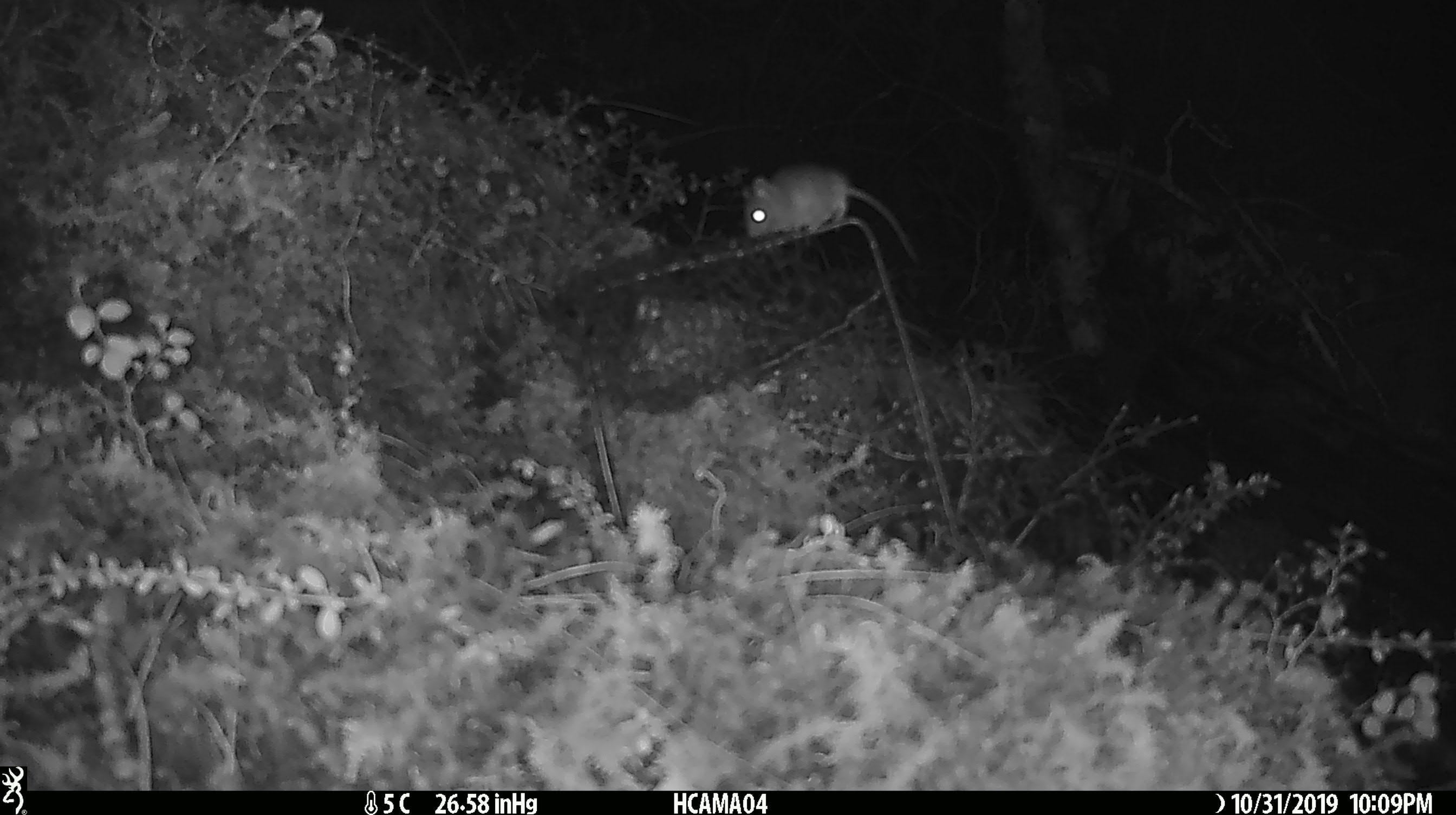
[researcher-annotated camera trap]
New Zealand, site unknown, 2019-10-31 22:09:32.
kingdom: Animalia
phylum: Chordata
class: Mammalia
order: Rodentia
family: Muridae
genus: Mus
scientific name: Mus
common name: mouse